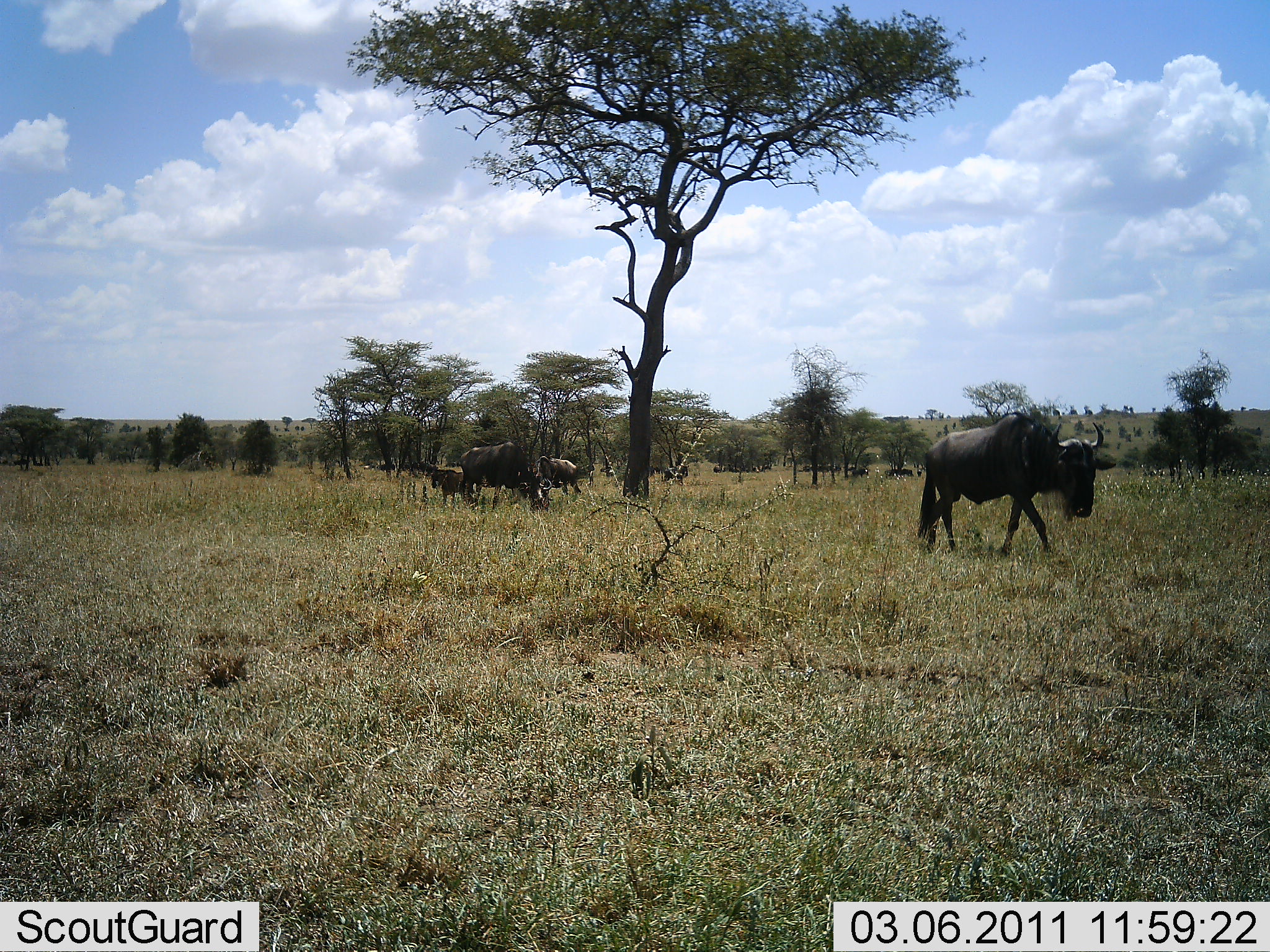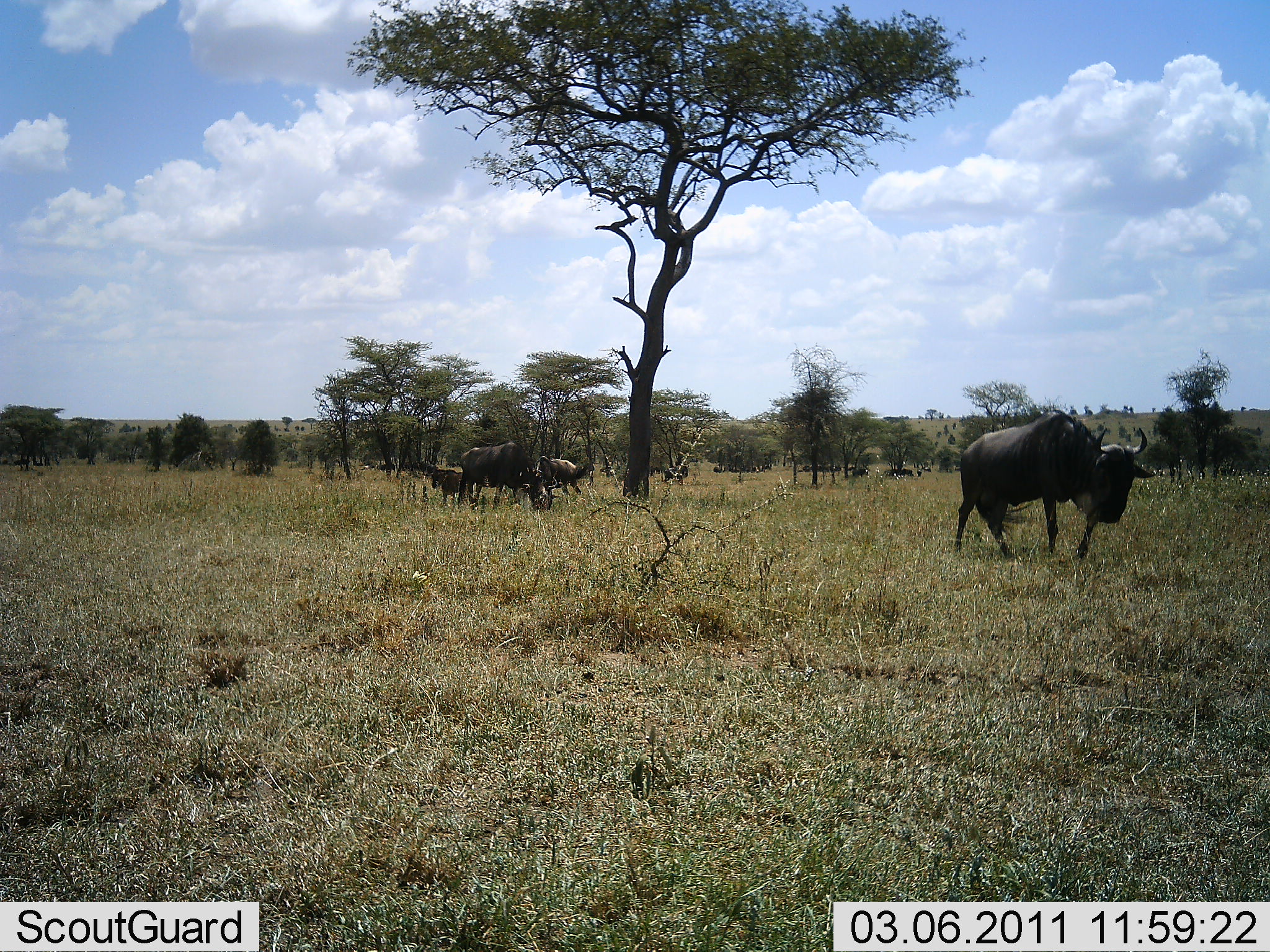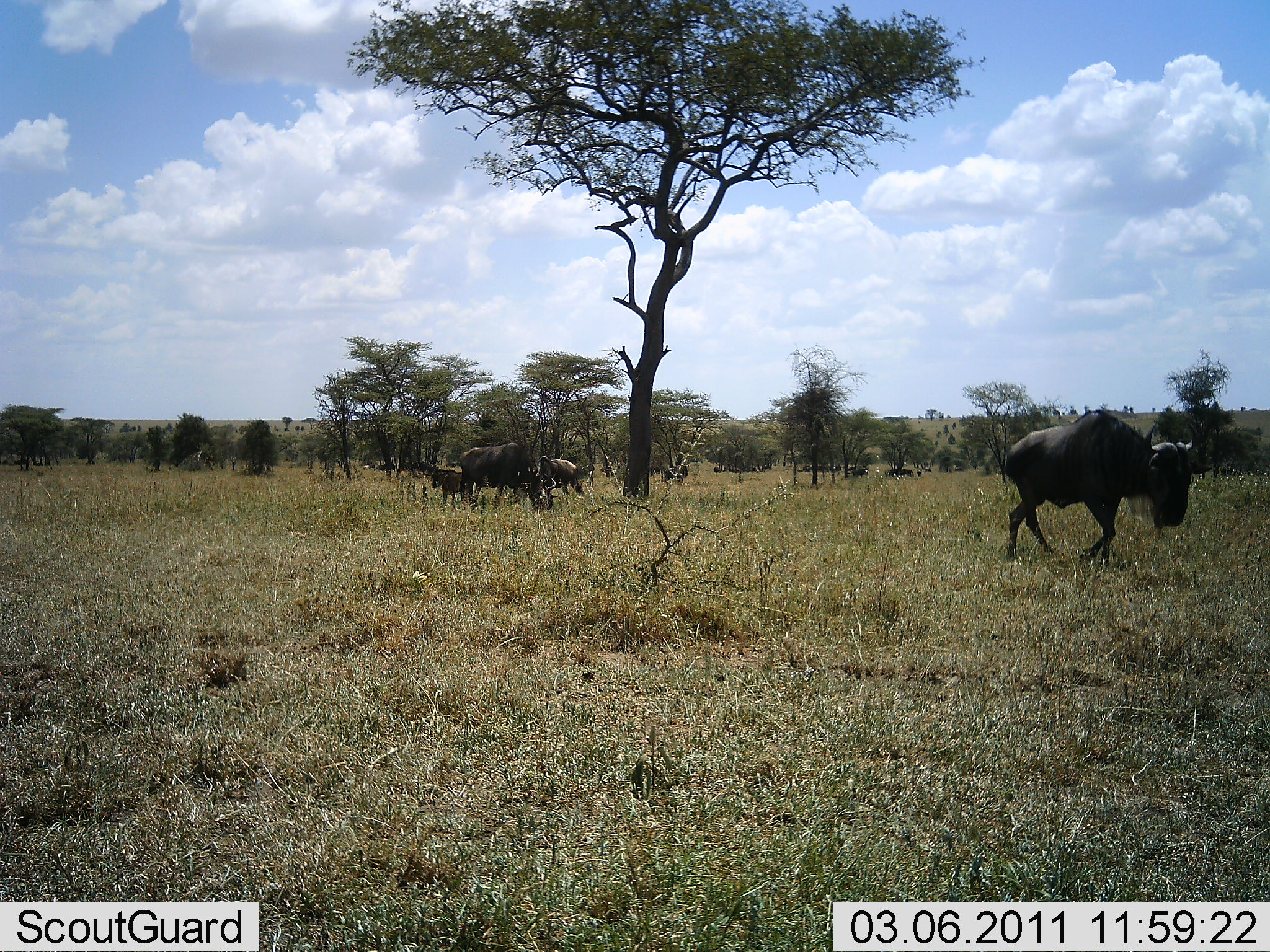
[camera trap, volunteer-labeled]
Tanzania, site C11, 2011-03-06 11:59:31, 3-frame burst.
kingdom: Animalia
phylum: Chordata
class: Mammalia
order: Artiodactyla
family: Bovidae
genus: Connochaetes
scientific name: Connochaetes taurinus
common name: blue wildebeest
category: wildebeest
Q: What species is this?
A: Wildebeest (blue wildebeest) (Connochaetes taurinus).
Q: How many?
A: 4.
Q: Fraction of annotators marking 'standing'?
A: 55%.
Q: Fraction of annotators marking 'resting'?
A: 27%.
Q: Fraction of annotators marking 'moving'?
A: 82%.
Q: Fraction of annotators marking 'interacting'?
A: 0%.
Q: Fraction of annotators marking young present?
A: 27%.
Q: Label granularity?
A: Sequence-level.